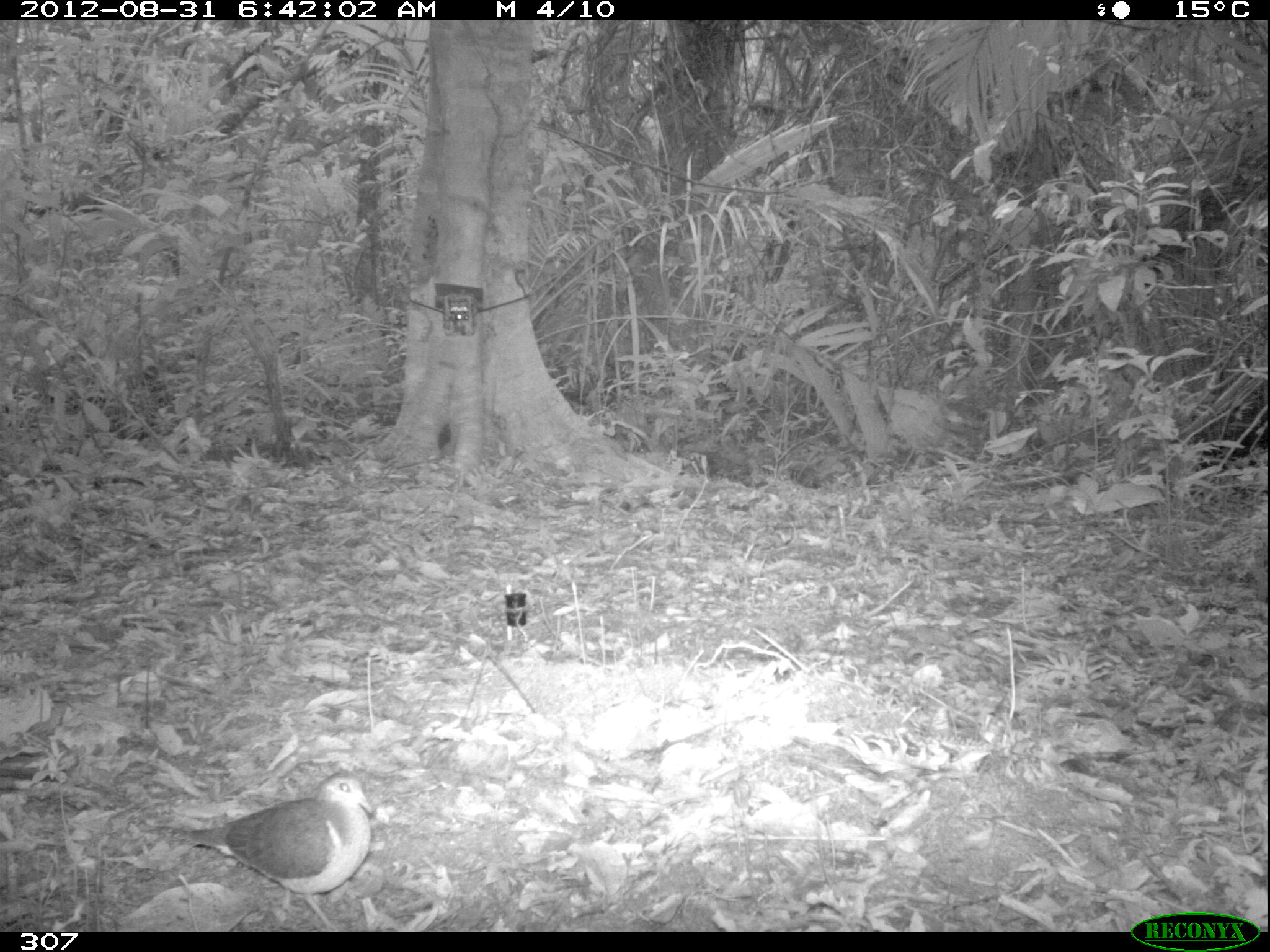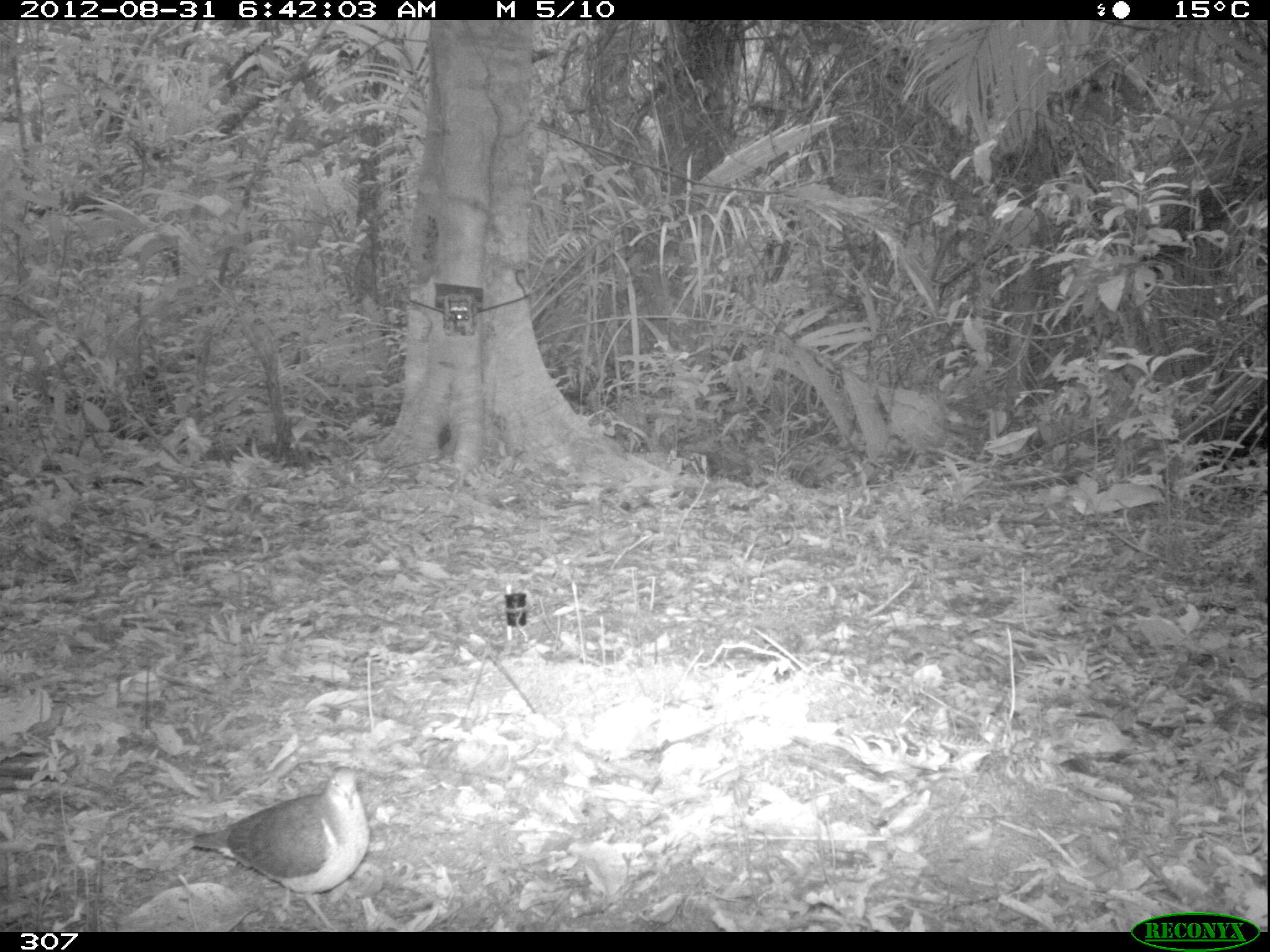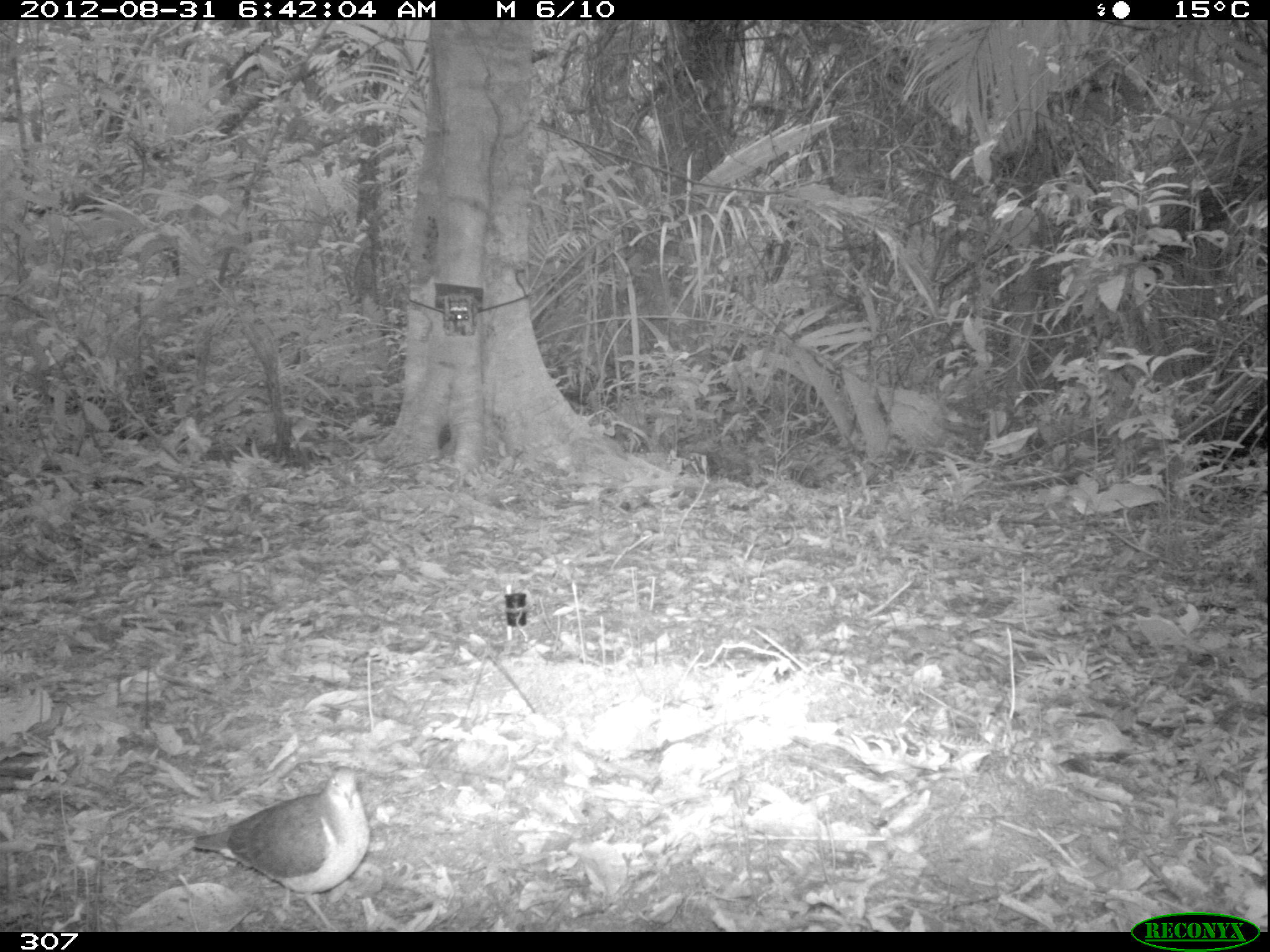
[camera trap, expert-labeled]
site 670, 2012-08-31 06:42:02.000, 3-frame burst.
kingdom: Animalia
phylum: Chordata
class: Aves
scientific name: Aves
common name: bird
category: unknown bird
Unknown bird (bird) (Aves).